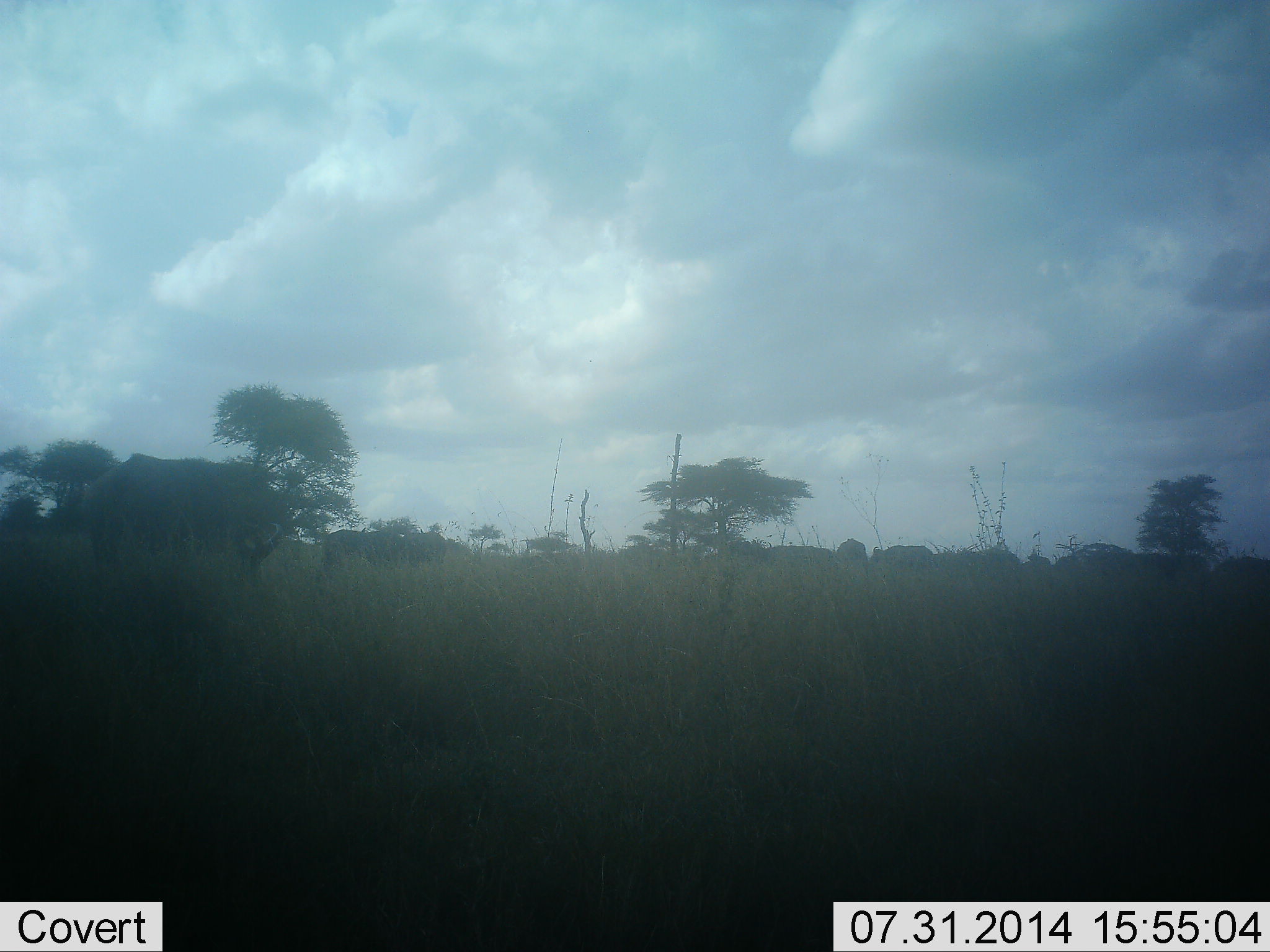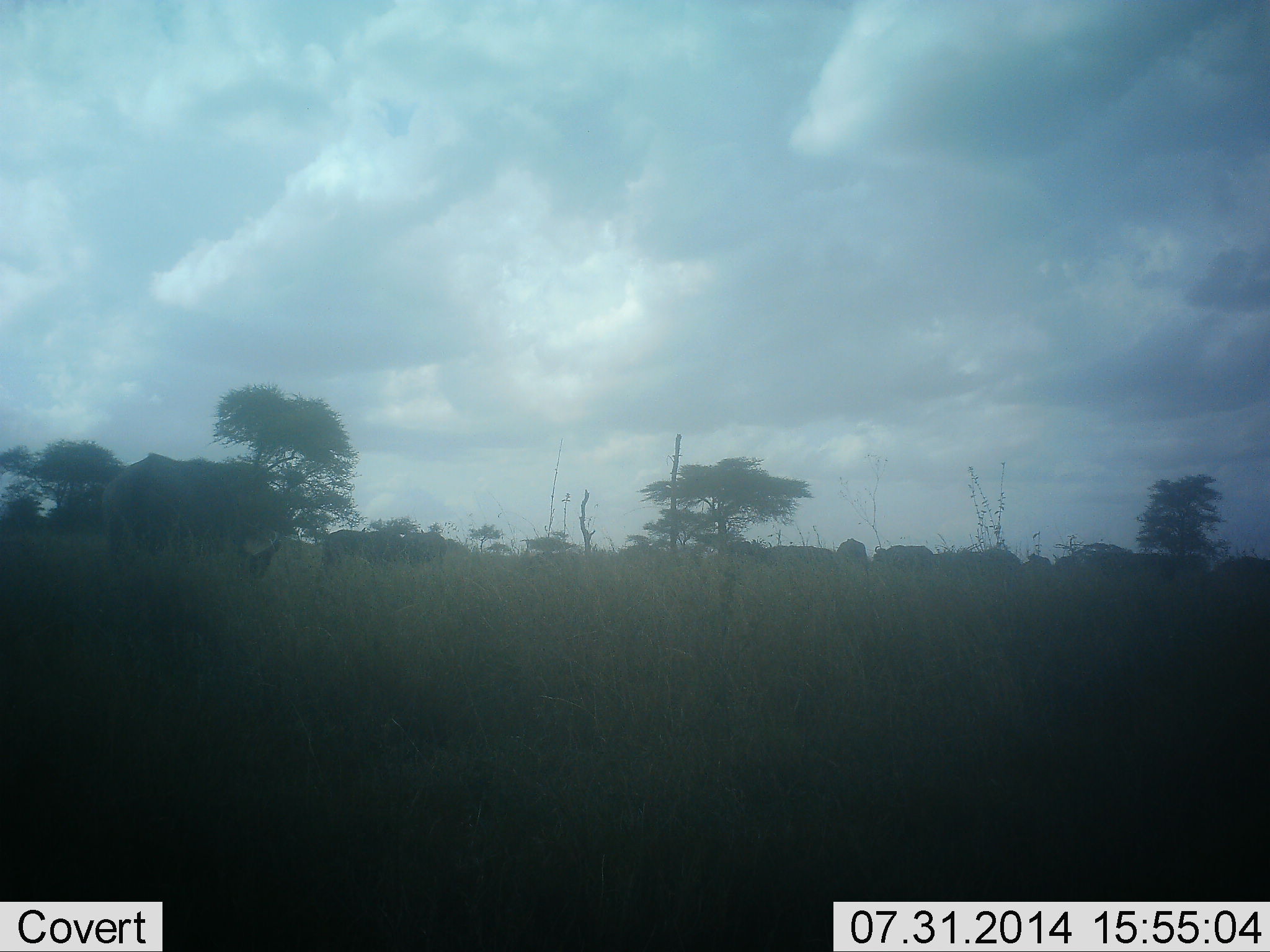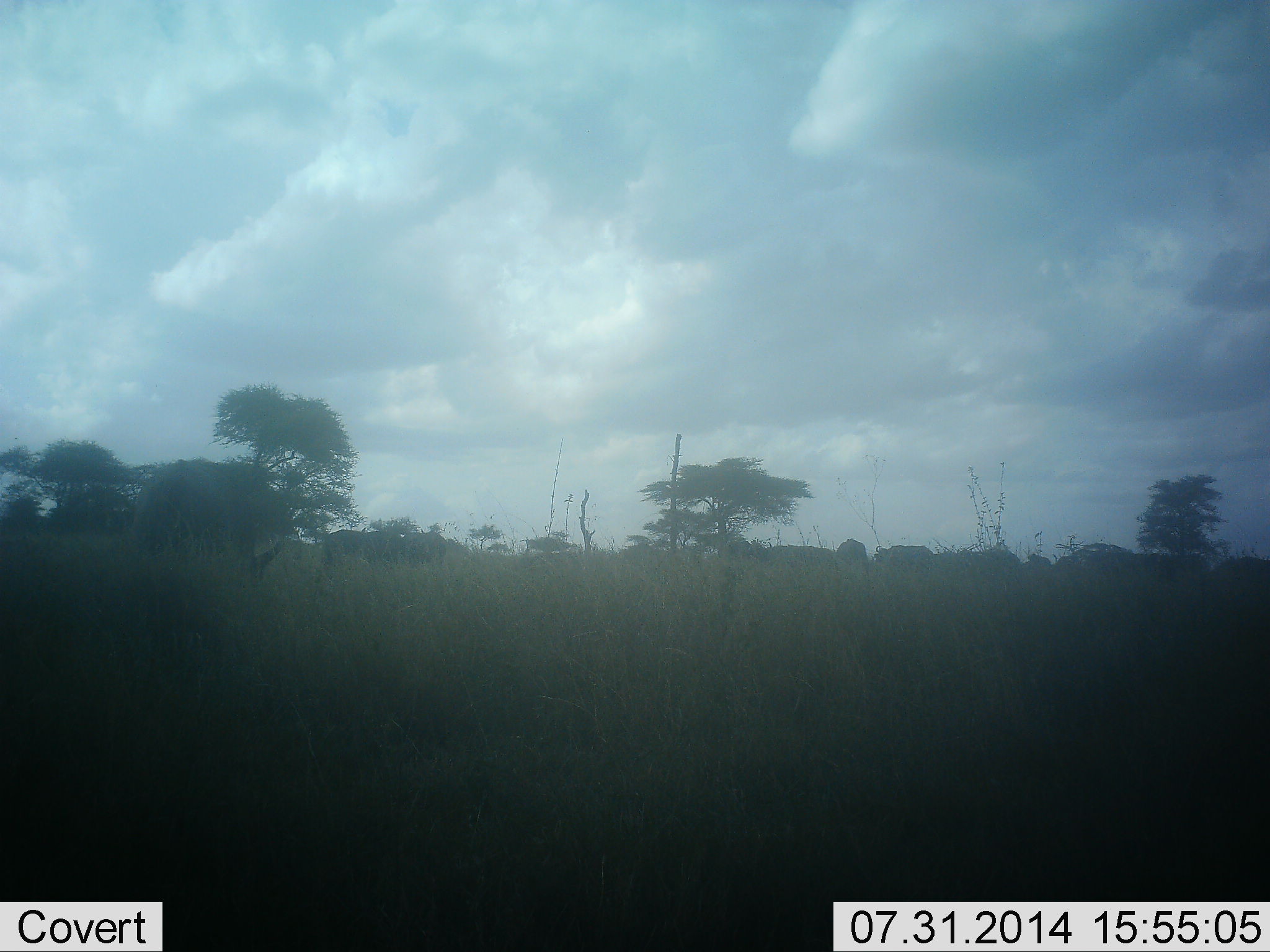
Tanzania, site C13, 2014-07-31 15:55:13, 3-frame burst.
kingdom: Animalia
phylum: Chordata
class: Mammalia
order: Artiodactyla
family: Bovidae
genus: Connochaetes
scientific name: Connochaetes taurinus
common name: blue wildebeest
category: wildebeest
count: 4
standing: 43%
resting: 0%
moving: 43%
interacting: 14%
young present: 0%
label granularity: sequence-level